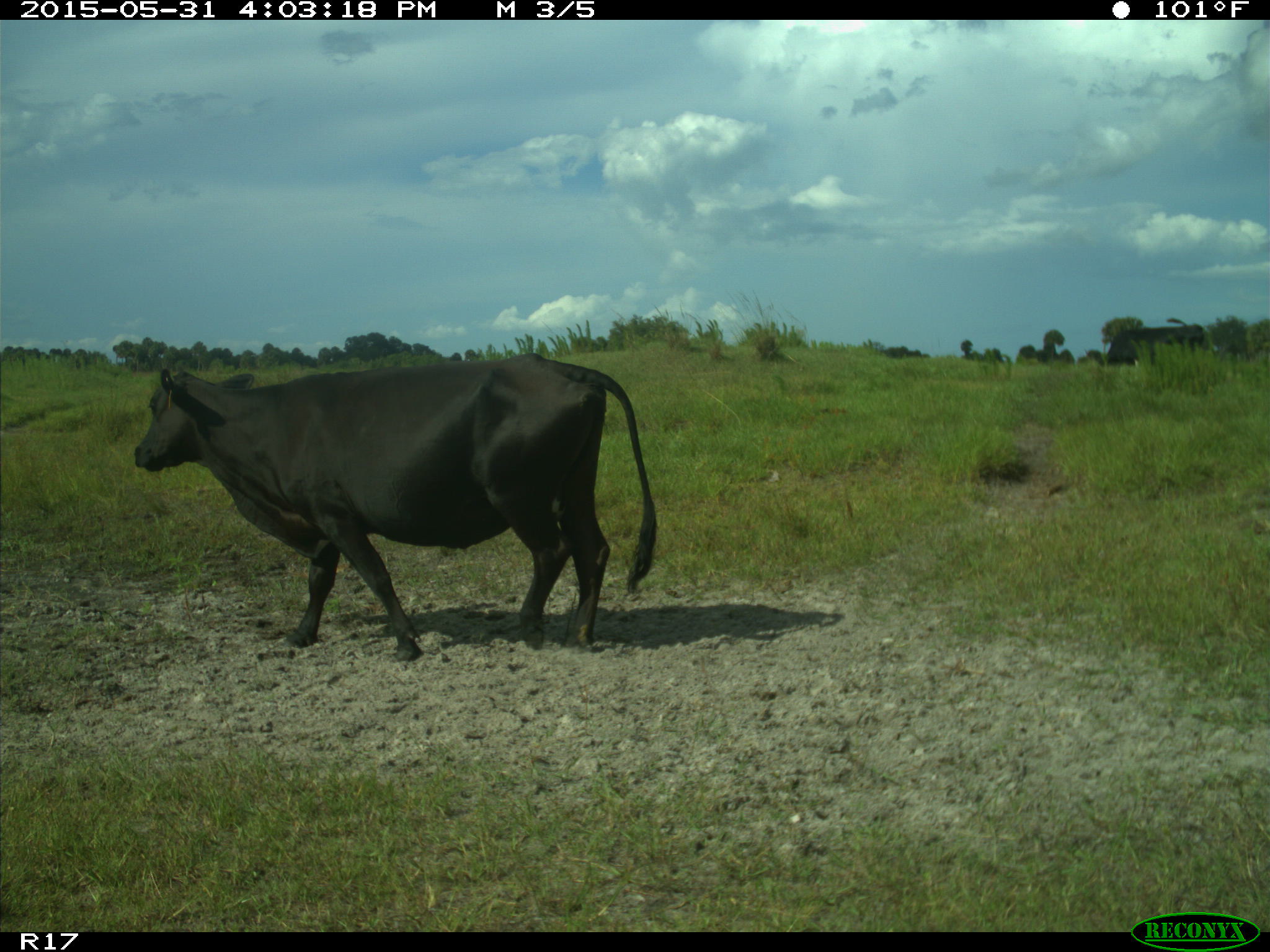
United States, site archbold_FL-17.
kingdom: Animalia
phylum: Chordata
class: Mammalia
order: Artiodactyla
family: Bovidae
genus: Bos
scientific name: Bos taurus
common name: domestic cow